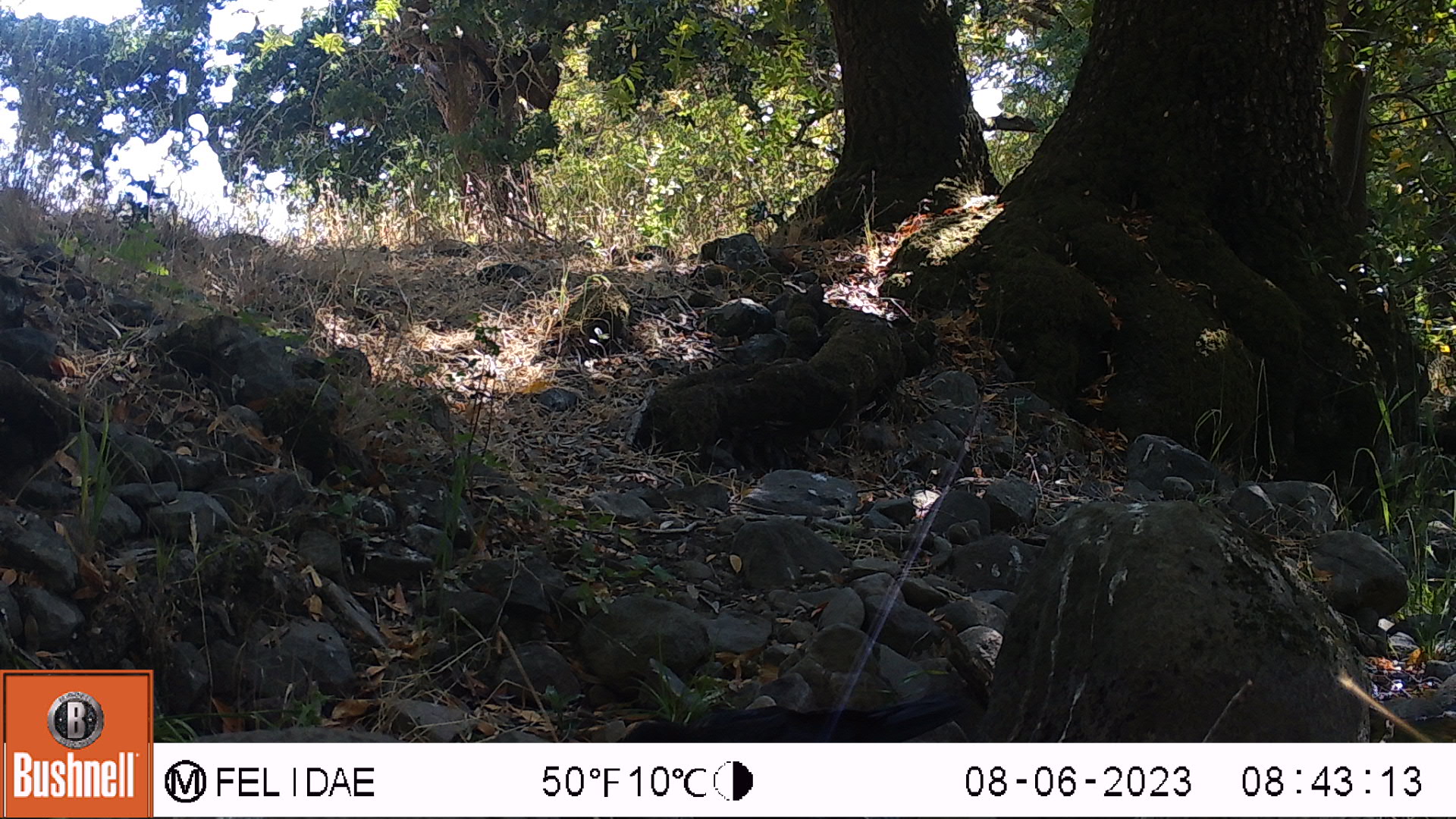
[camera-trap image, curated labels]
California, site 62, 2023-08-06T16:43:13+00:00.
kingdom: Animalia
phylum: Chordata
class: Aves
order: Passeriformes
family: Corvidae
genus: Corvus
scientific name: Corvus brachyrhynchos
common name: american crow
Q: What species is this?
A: American crow (Corvus brachyrhynchos).